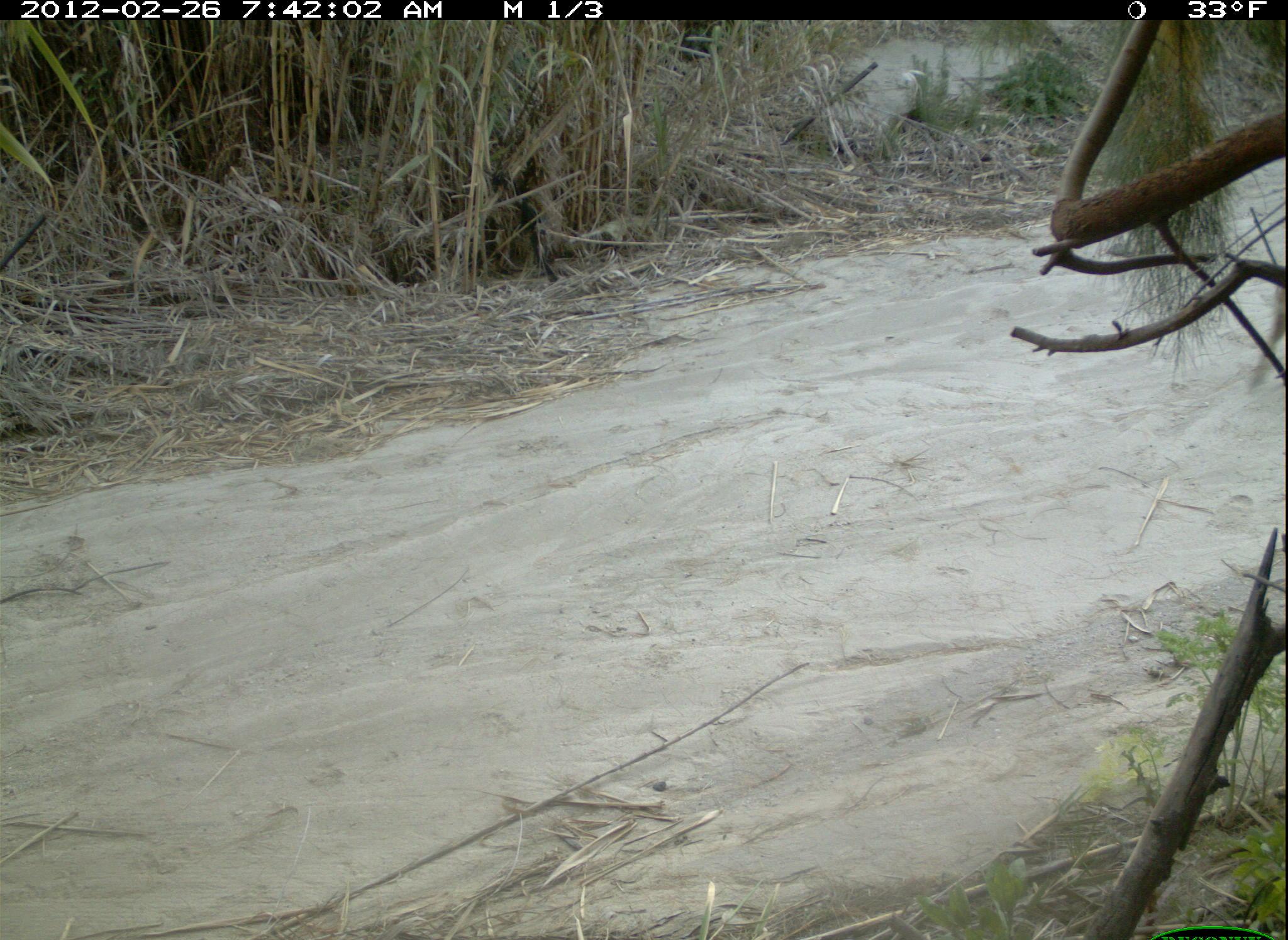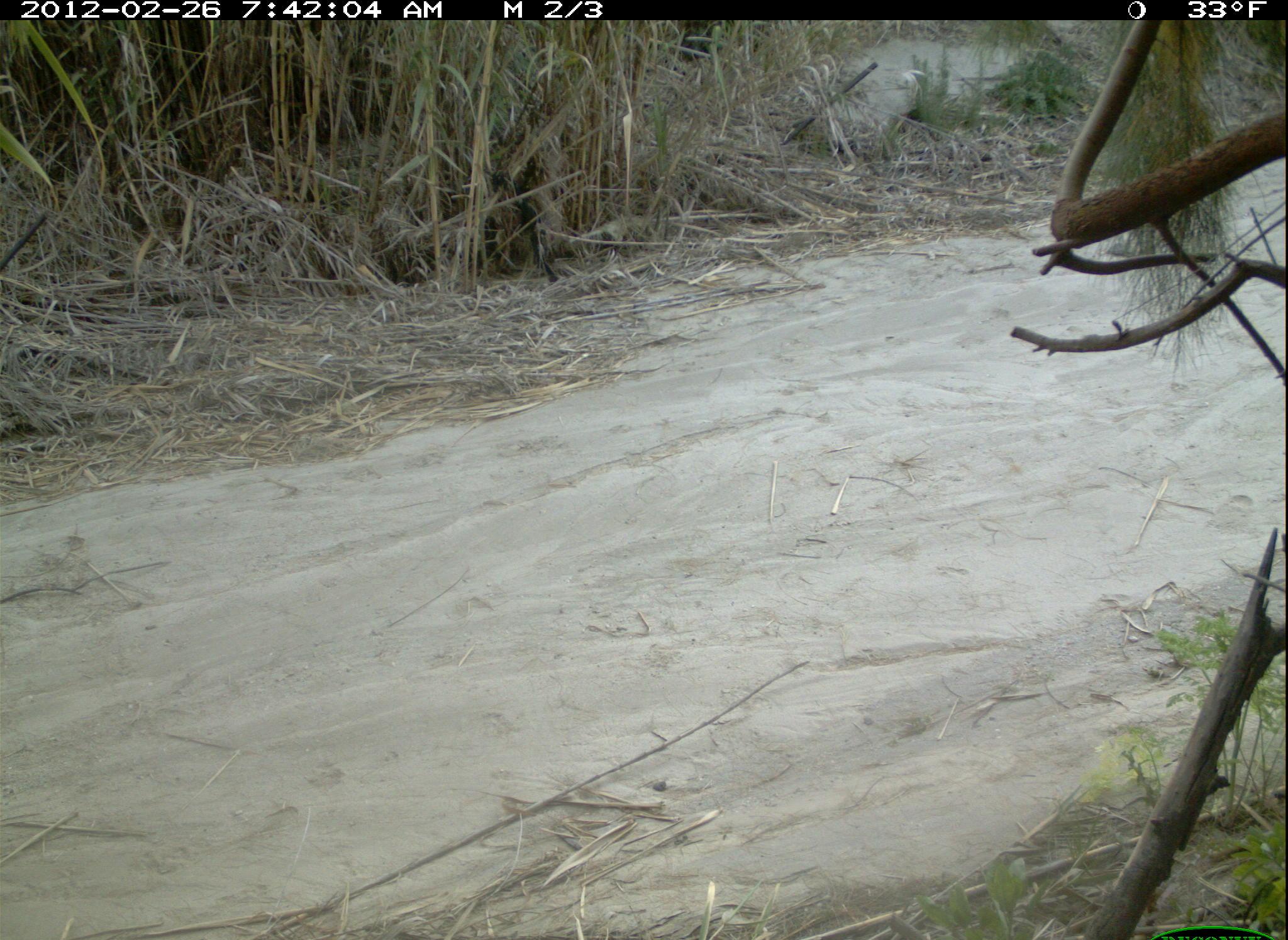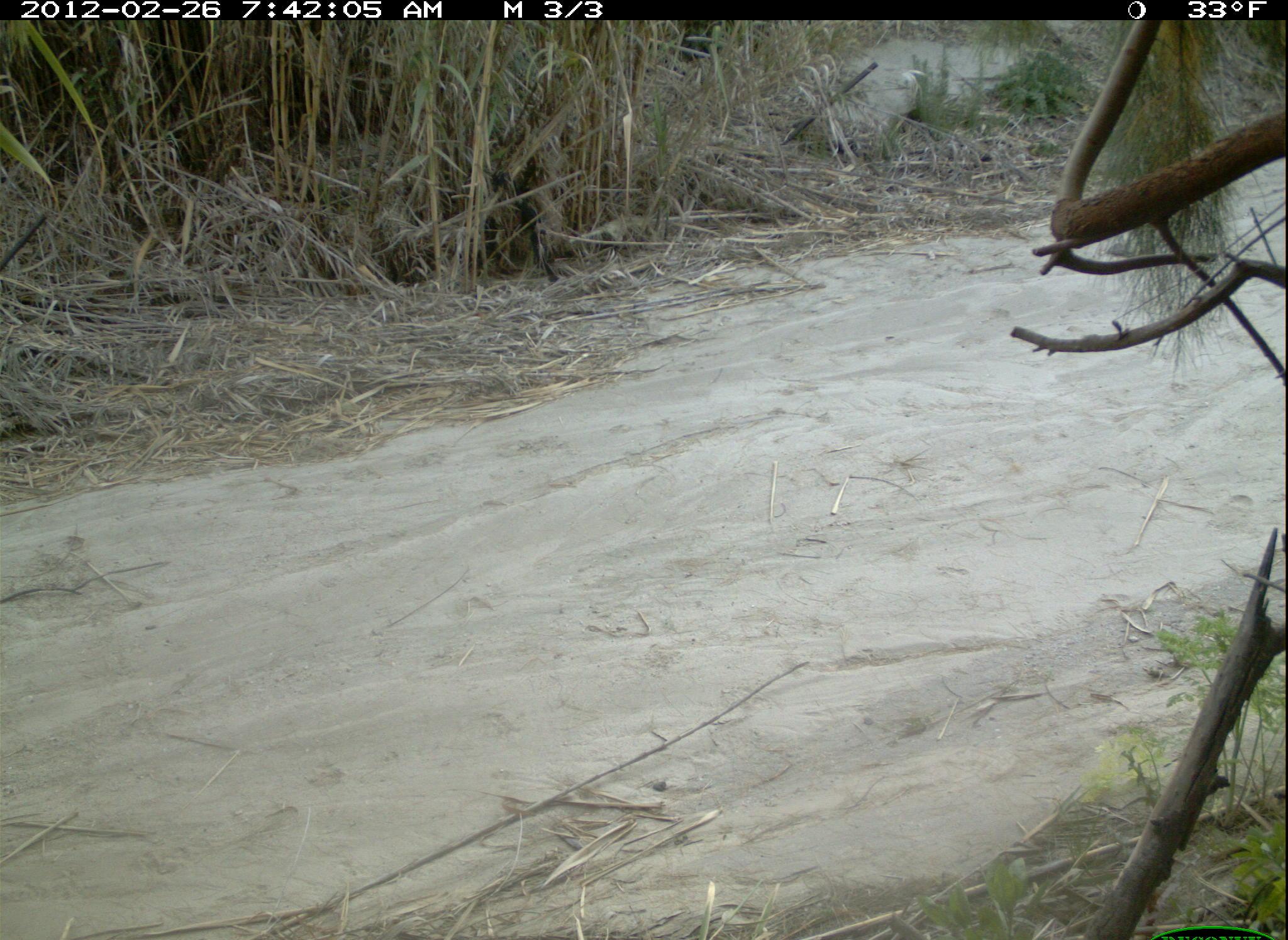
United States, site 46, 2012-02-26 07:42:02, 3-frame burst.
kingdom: Animalia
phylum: Chordata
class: Mammalia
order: Carnivora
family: Canidae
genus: Canis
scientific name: Canis latrans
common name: coyote